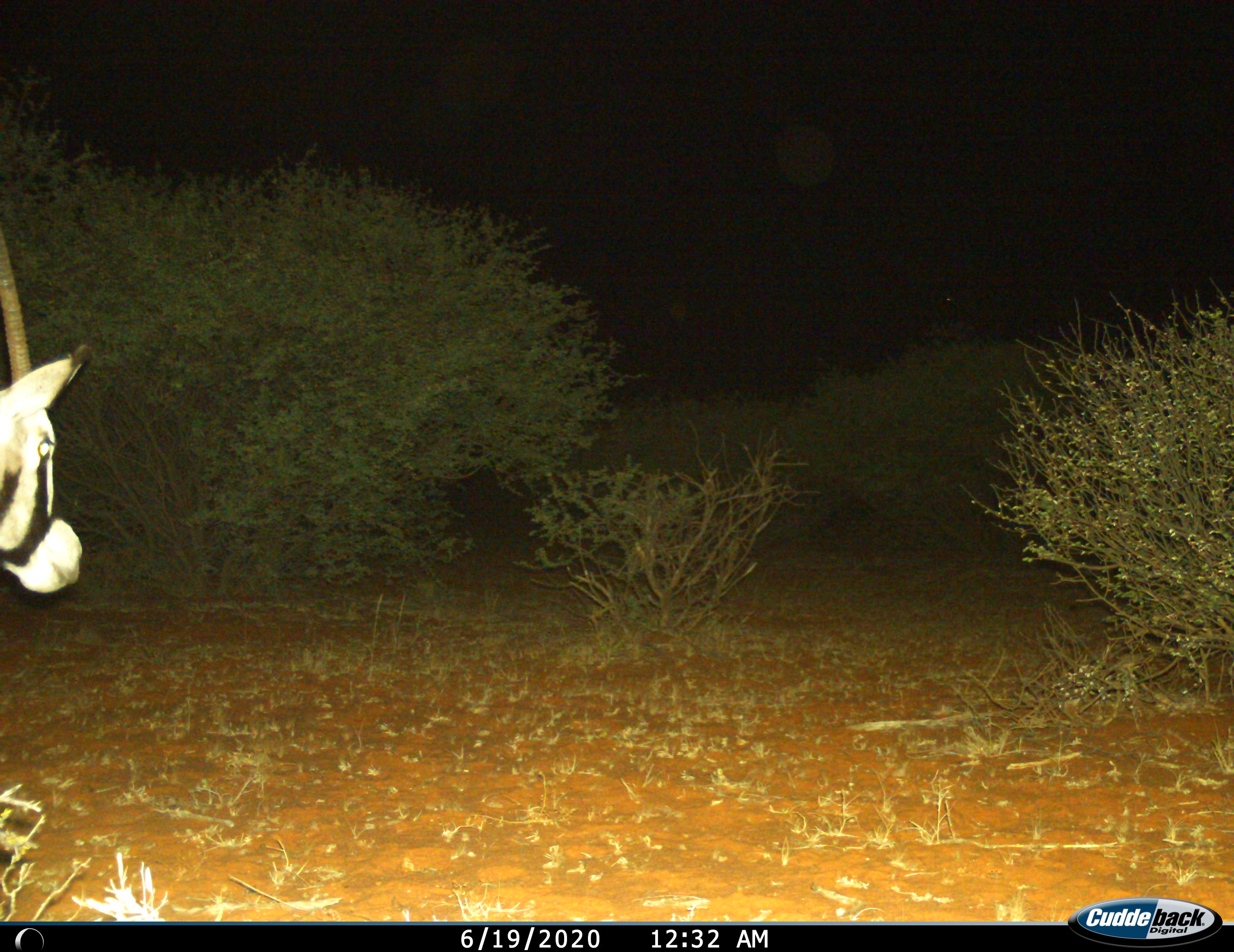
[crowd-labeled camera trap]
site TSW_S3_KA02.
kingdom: Animalia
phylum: Chordata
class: Mammalia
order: Artiodactyla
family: Bovidae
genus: Oryx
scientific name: Oryx gazella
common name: gemsbok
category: oryx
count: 1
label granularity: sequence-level